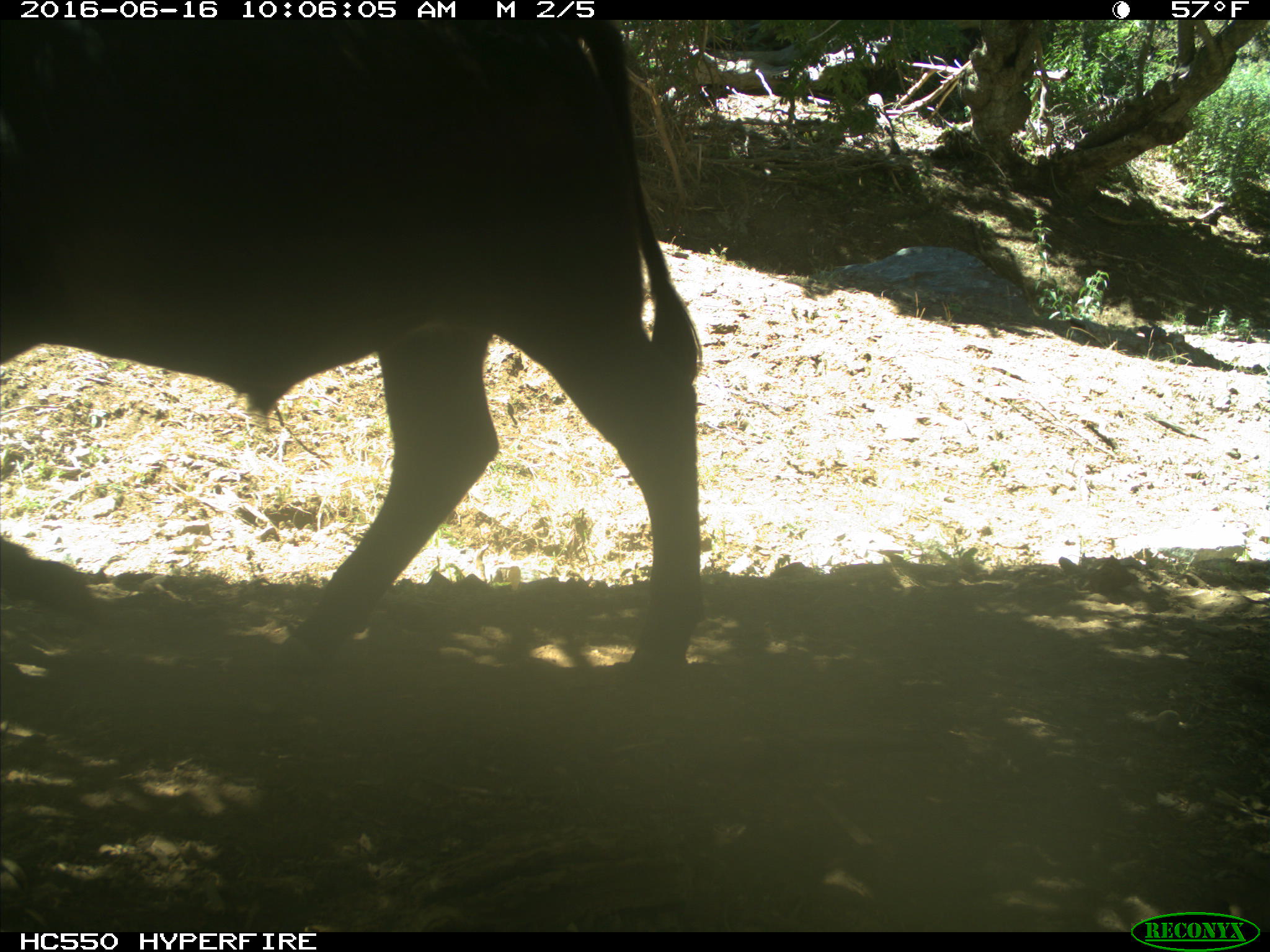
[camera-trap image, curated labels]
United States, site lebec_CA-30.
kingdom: Animalia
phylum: Chordata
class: Mammalia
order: Artiodactyla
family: Bovidae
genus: Bos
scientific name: Bos taurus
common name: domestic cow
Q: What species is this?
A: Bos taurus (domestic cow).